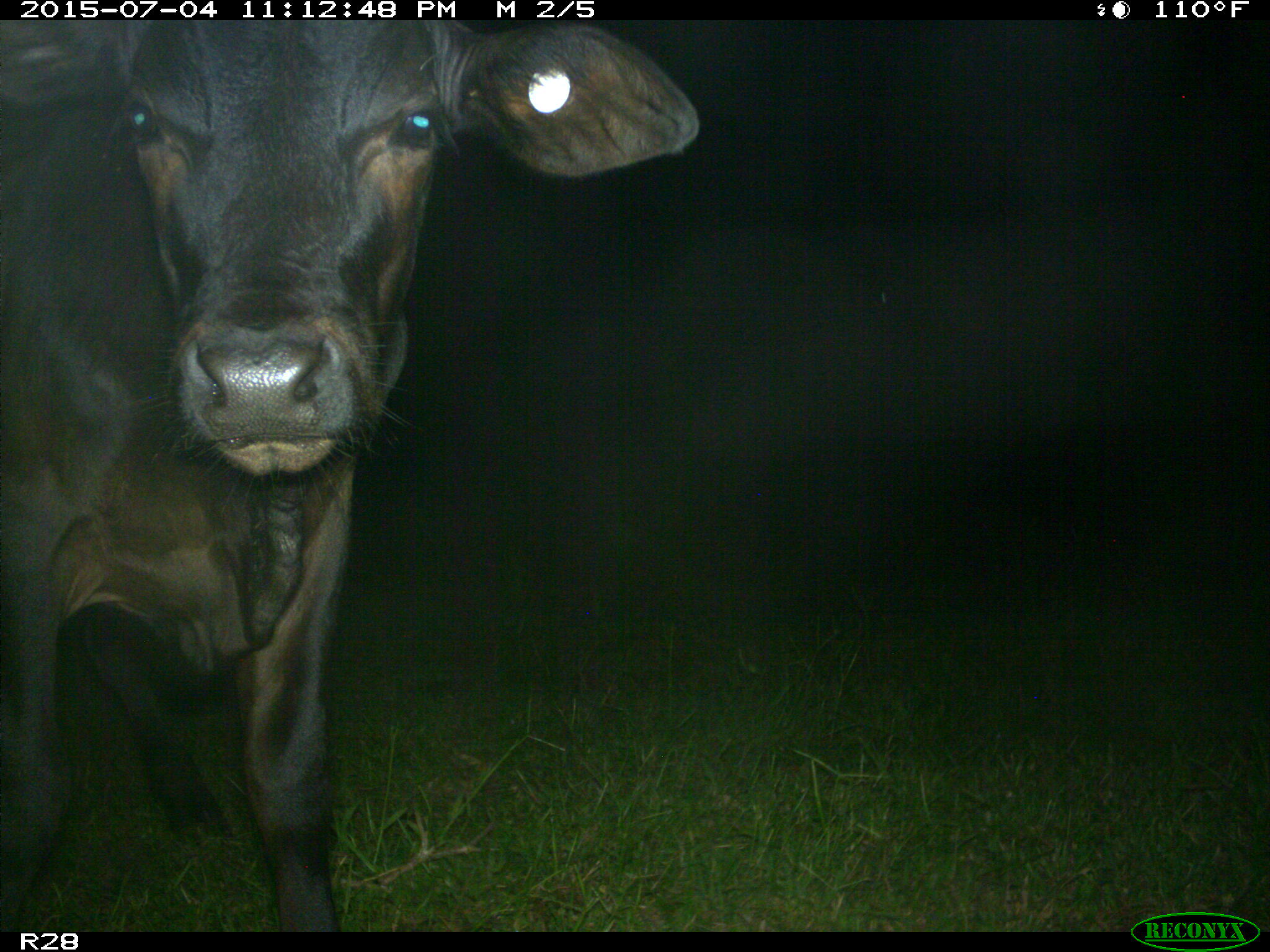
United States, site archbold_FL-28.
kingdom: Animalia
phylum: Chordata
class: Mammalia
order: Artiodactyla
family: Bovidae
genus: Bos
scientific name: Bos taurus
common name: domestic cow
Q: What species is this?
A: Bos taurus (domestic cow).